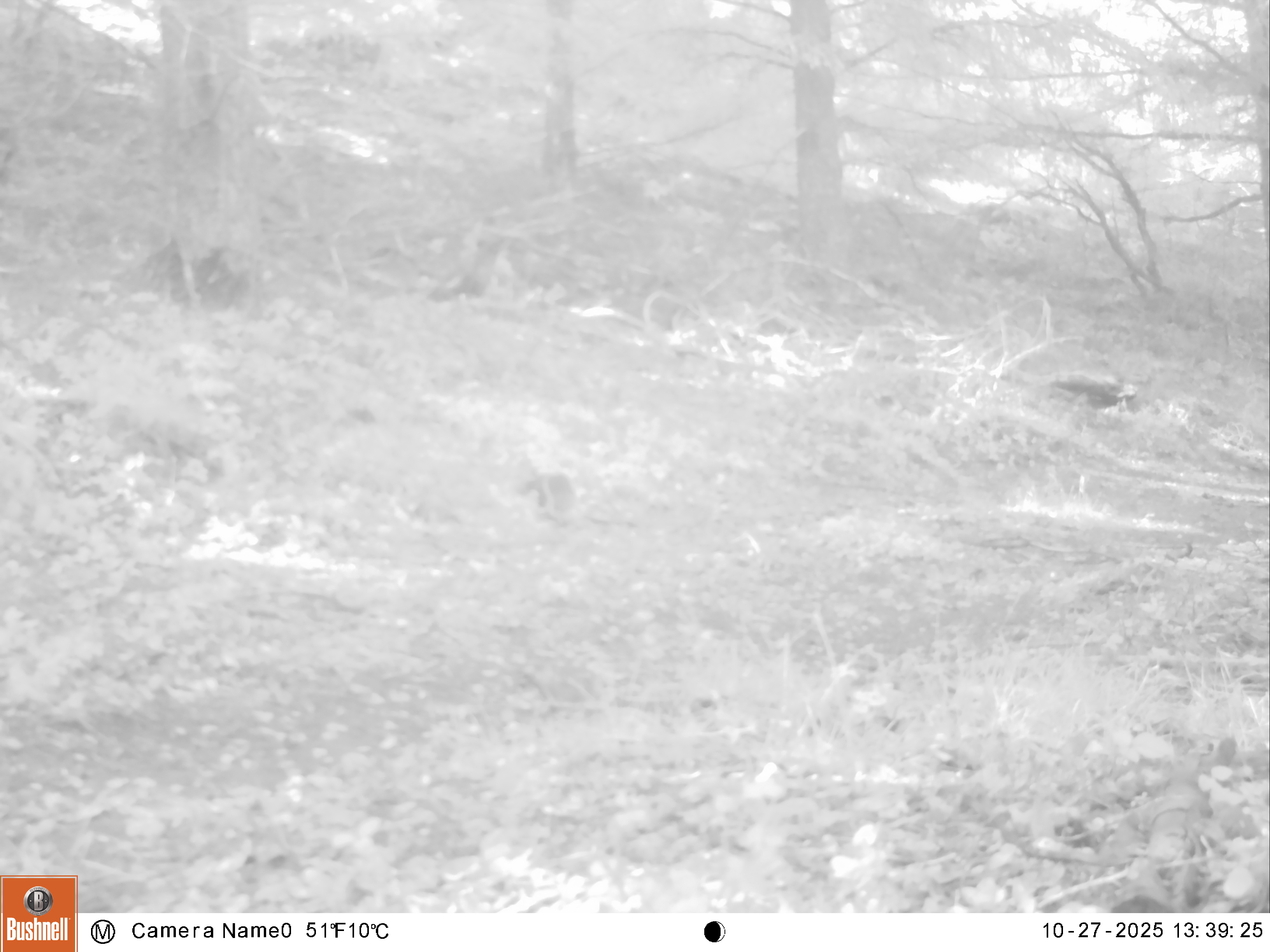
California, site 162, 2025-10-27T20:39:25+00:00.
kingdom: Animalia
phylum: Chordata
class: Mammalia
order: Rodentia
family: Sciuridae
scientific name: Sciuridae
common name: squirrel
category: unknown squirrel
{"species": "unknown squirrel (squirrel) (Sciuridae)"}